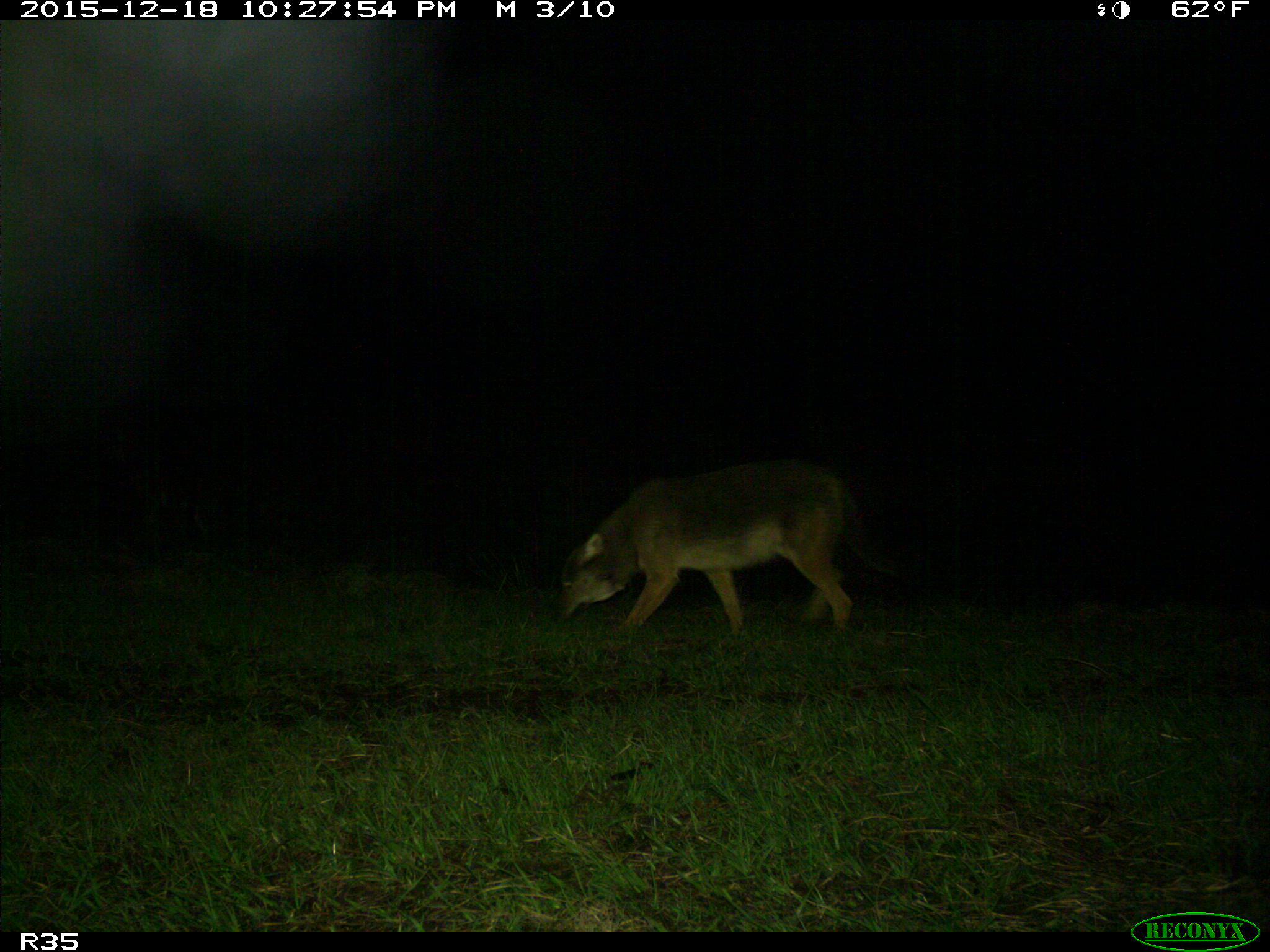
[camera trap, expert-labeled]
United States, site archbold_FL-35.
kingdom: Animalia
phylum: Chordata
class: Mammalia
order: Carnivora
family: Canidae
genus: Canis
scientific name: Canis latrans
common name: coyote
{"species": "Canis latrans (coyote)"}